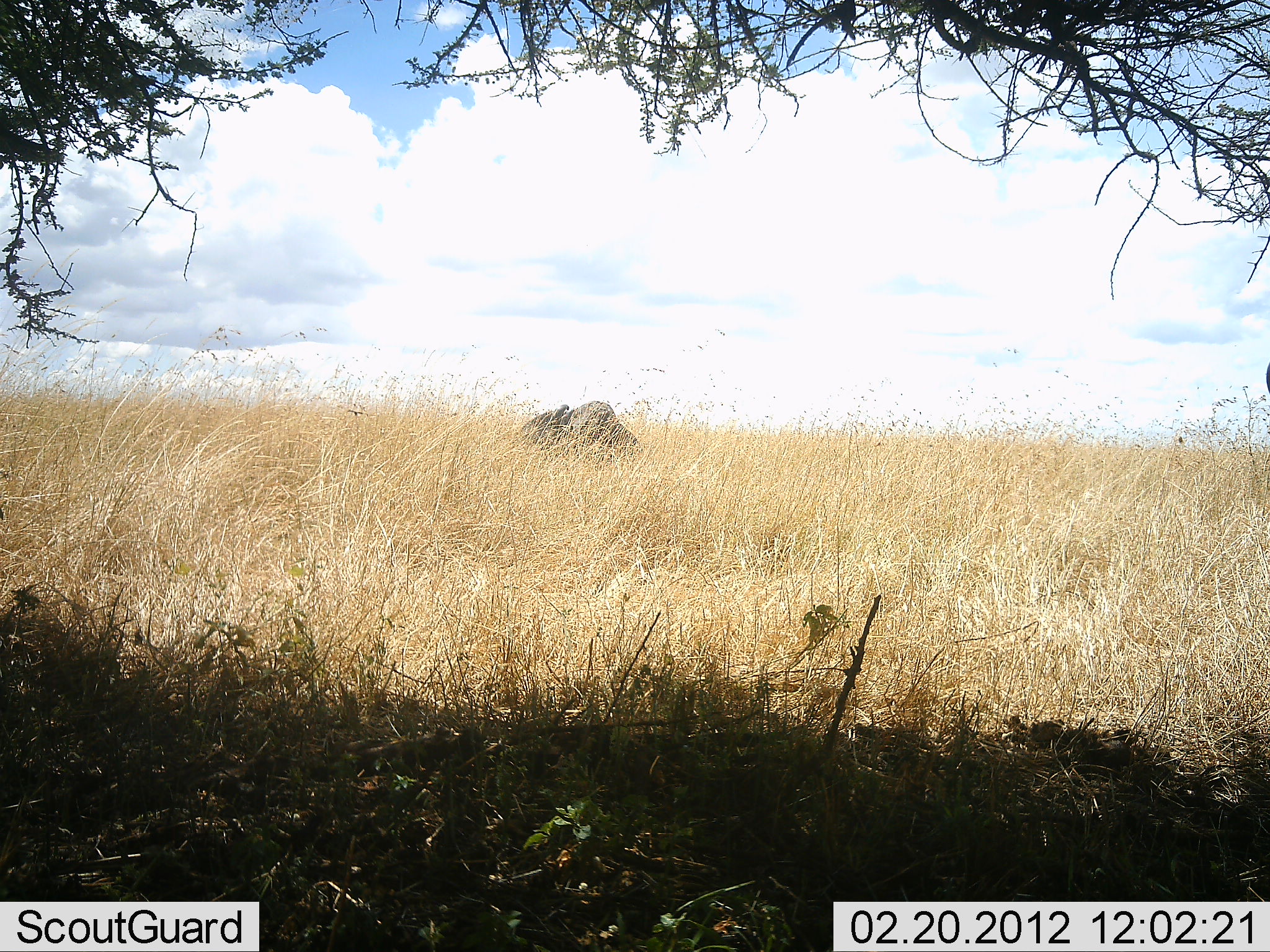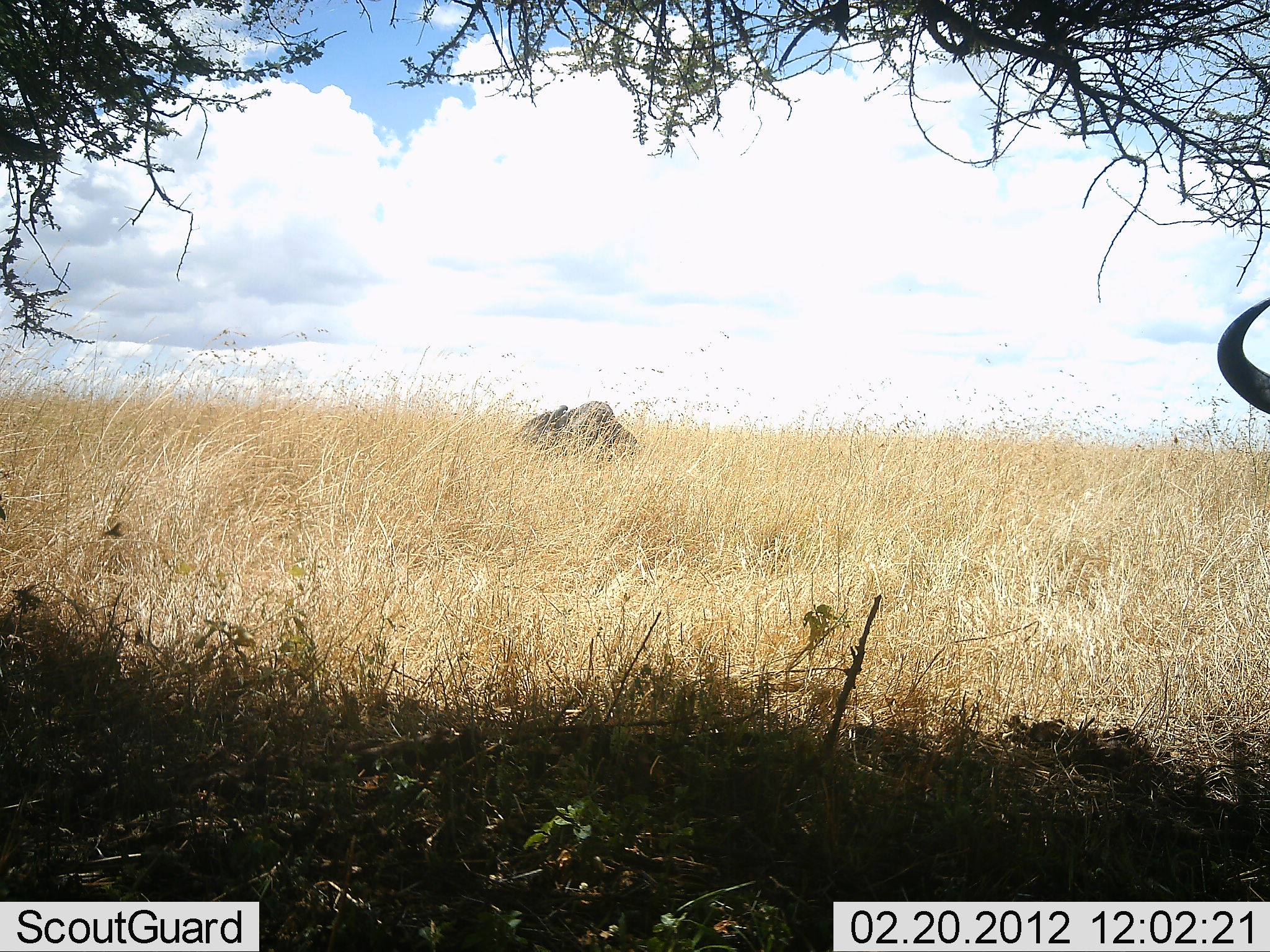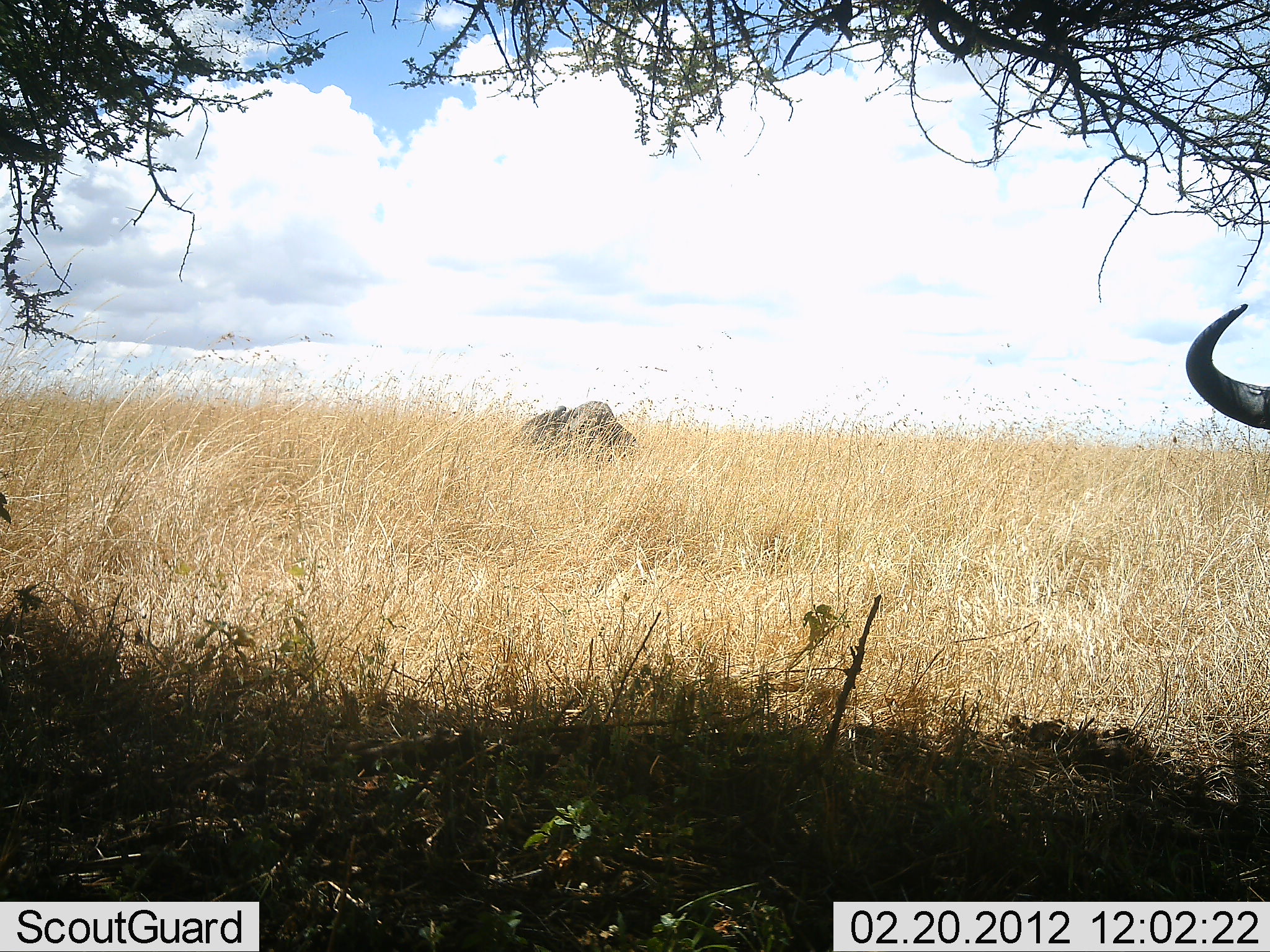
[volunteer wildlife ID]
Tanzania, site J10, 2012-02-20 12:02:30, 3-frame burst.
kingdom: Animalia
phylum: Chordata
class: Mammalia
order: Artiodactyla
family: Bovidae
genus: Connochaetes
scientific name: Connochaetes taurinus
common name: blue wildebeest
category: wildebeest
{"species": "wildebeest (blue wildebeest) (Connochaetes taurinus)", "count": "1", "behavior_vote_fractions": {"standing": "88%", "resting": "25%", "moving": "6%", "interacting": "0%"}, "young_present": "0%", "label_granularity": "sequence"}